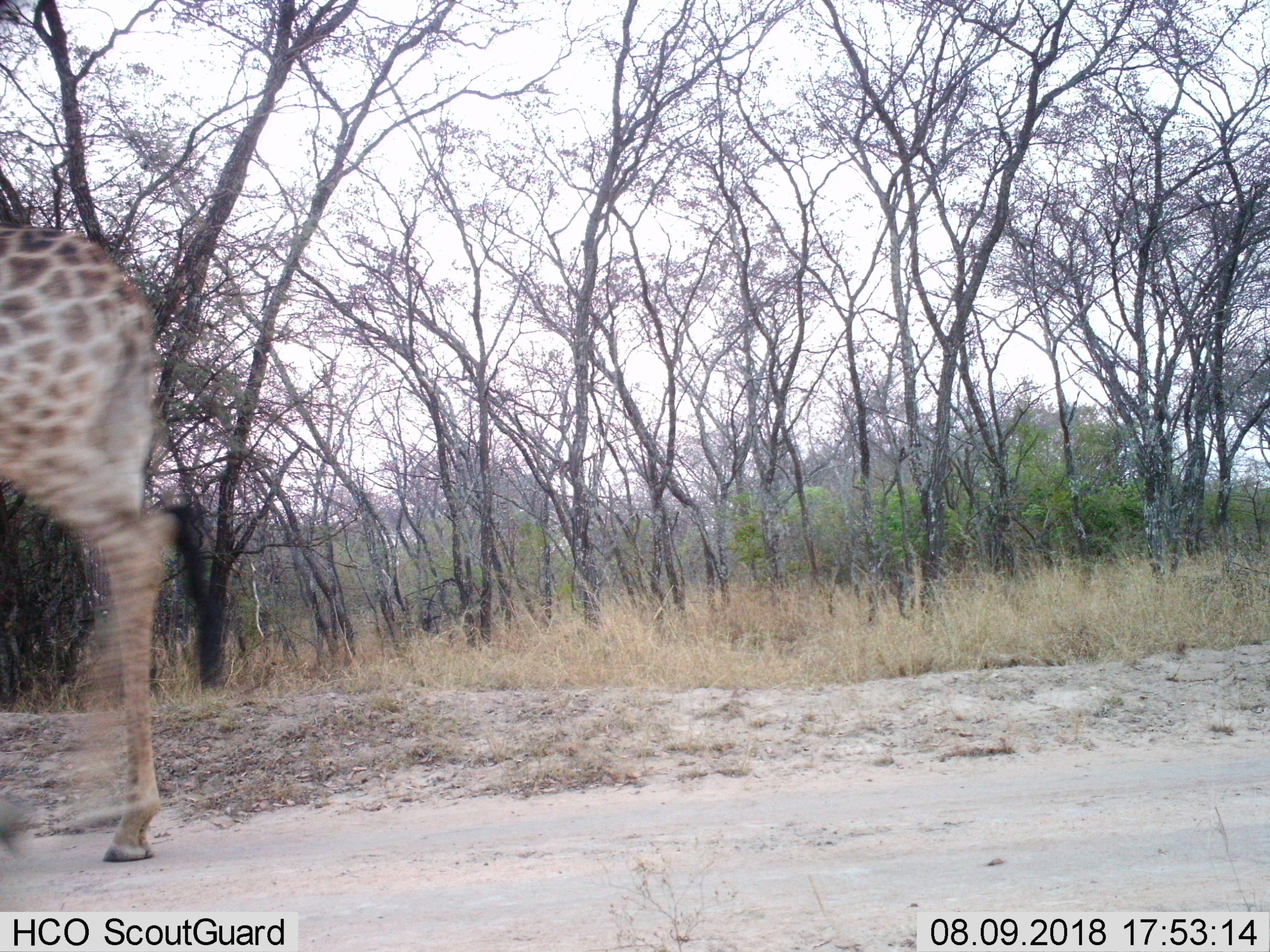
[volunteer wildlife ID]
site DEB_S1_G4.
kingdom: Animalia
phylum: Chordata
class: Mammalia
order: Artiodactyla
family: Giraffidae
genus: Giraffa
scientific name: Giraffa camelopardalis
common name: giraffe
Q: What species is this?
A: Giraffe (Giraffa camelopardalis).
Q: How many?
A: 1.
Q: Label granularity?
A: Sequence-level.